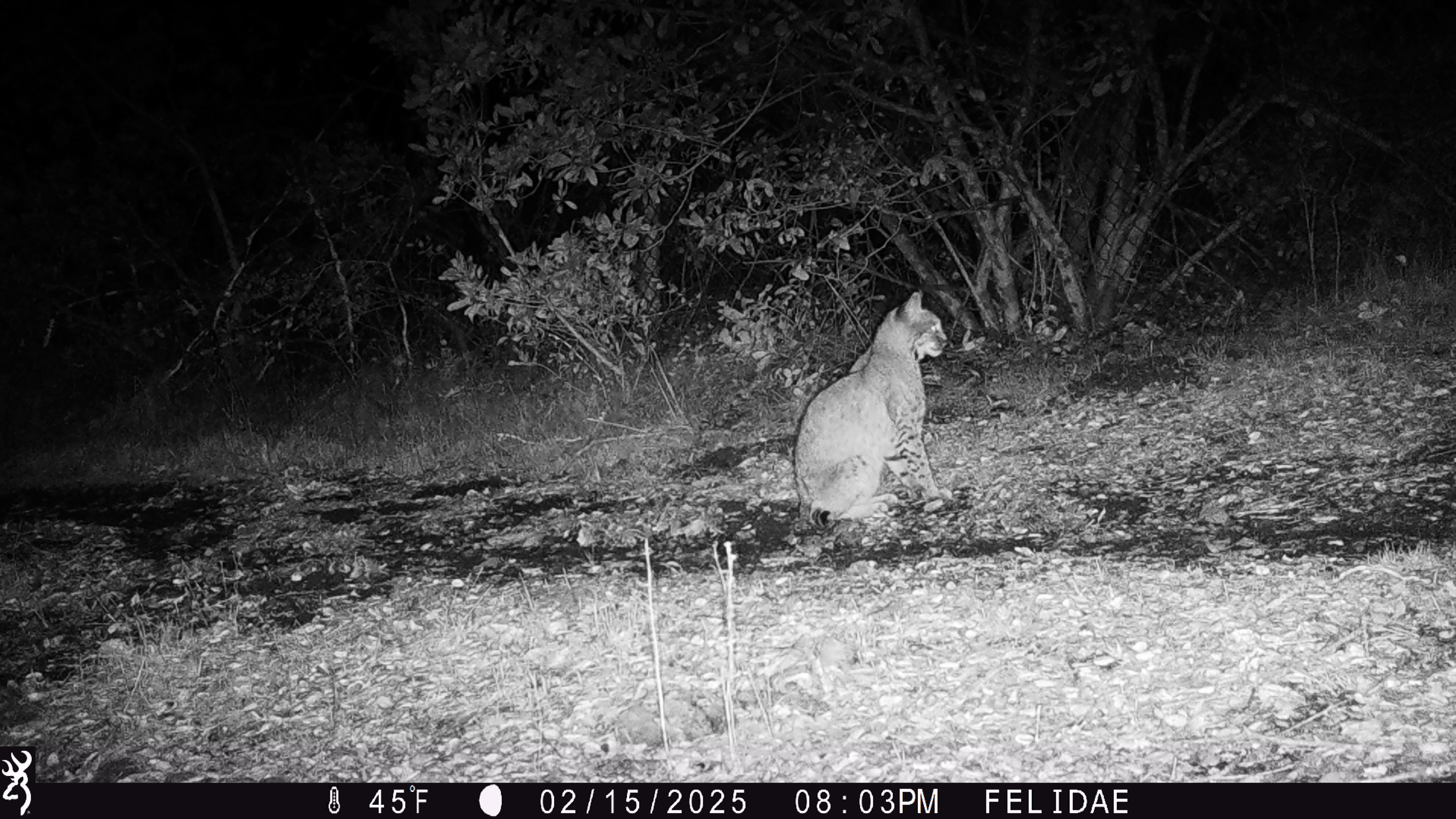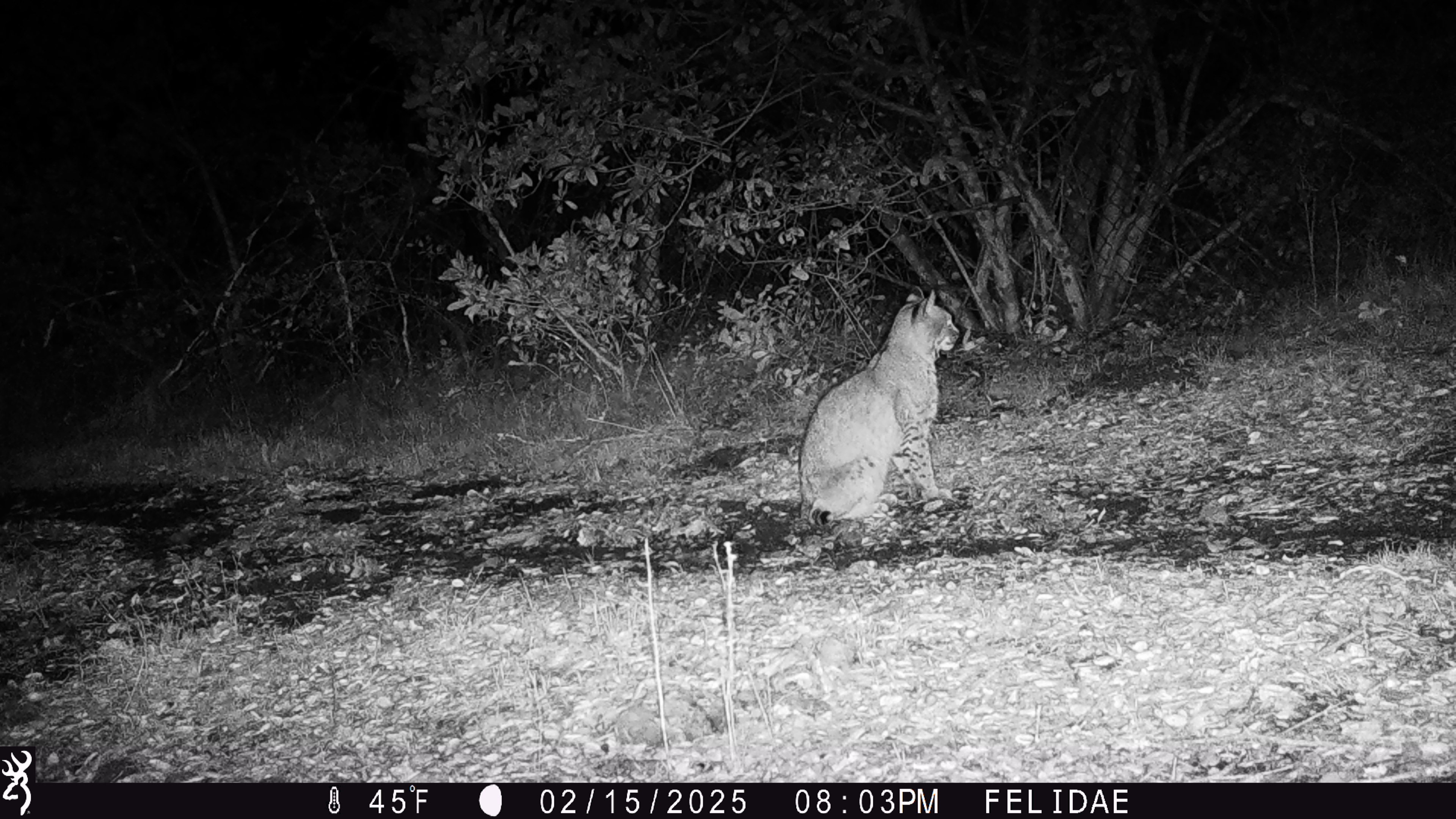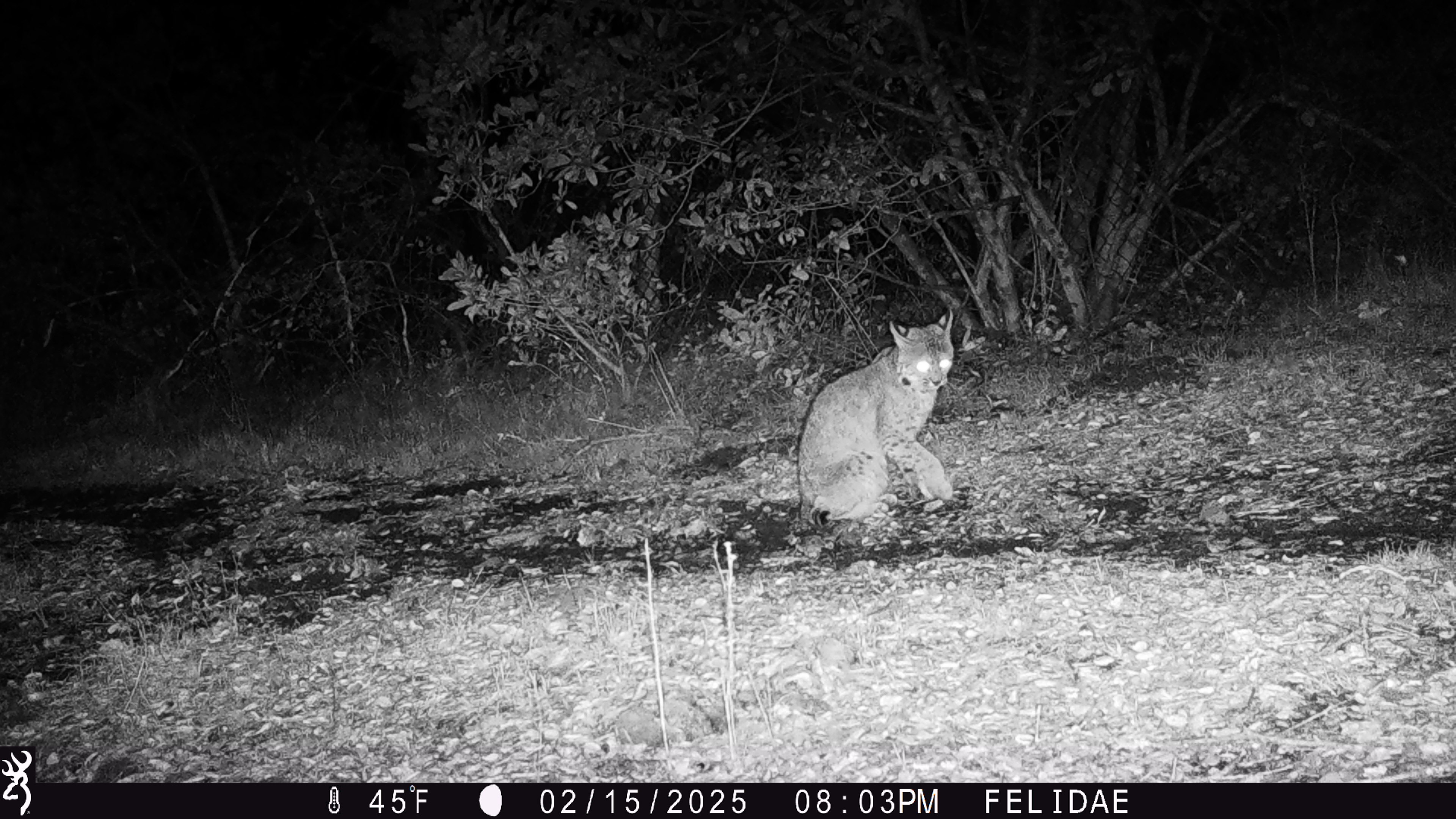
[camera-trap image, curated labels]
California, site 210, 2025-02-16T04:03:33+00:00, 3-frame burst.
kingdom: Animalia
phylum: Chordata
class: Mammalia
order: Carnivora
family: Felidae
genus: Lynx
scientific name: Lynx rufus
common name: bobcat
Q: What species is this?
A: Bobcat (Lynx rufus).